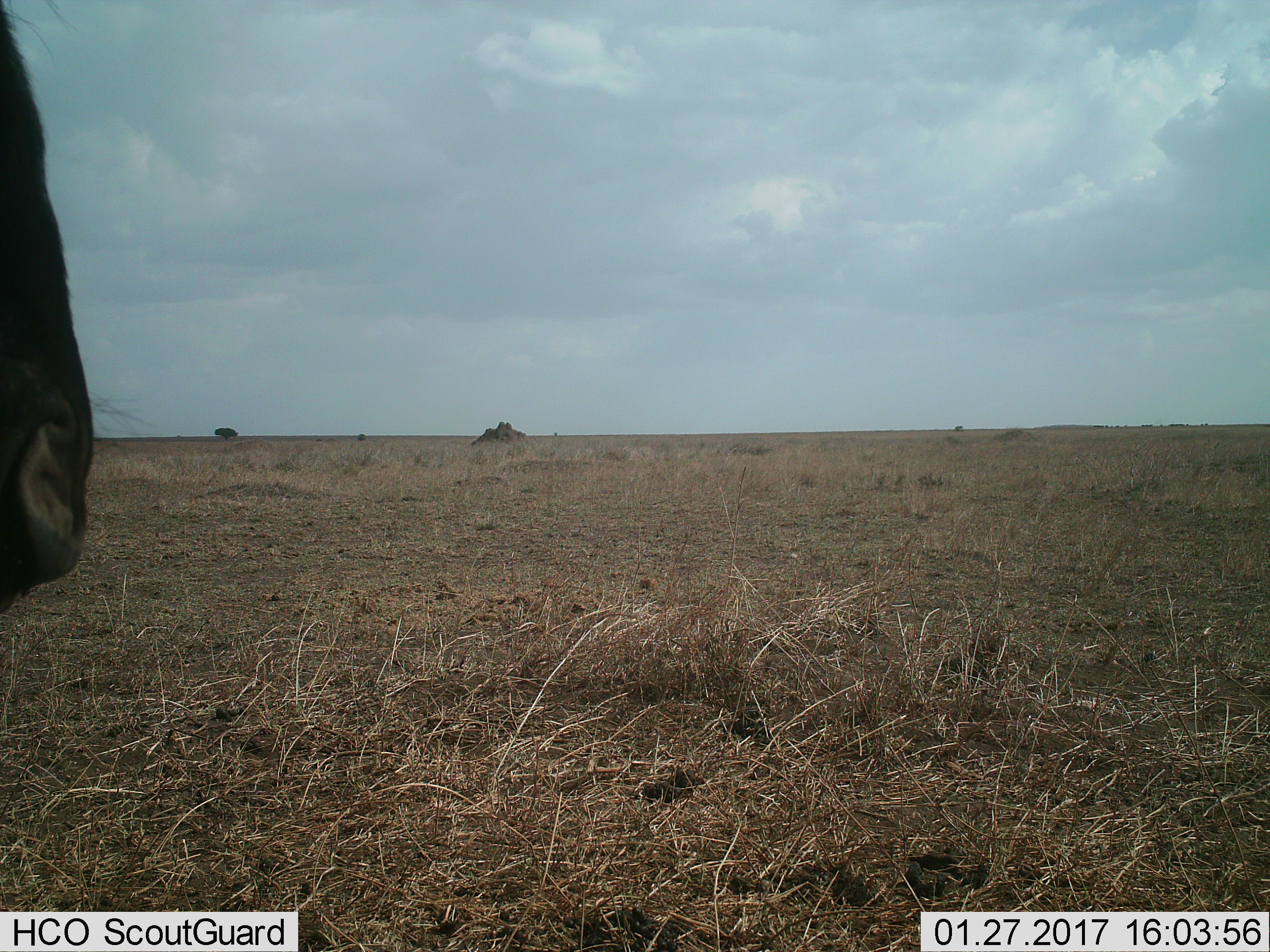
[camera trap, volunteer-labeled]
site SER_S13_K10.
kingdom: Animalia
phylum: Chordata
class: Mammalia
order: Artiodactyla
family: Bovidae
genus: Connochaetes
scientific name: Connochaetes taurinus taurinus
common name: blue wildebeest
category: wildebeestblue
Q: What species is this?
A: Wildebeestblue (blue wildebeest) (Connochaetes taurinus taurinus).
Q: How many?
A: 1.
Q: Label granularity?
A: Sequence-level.